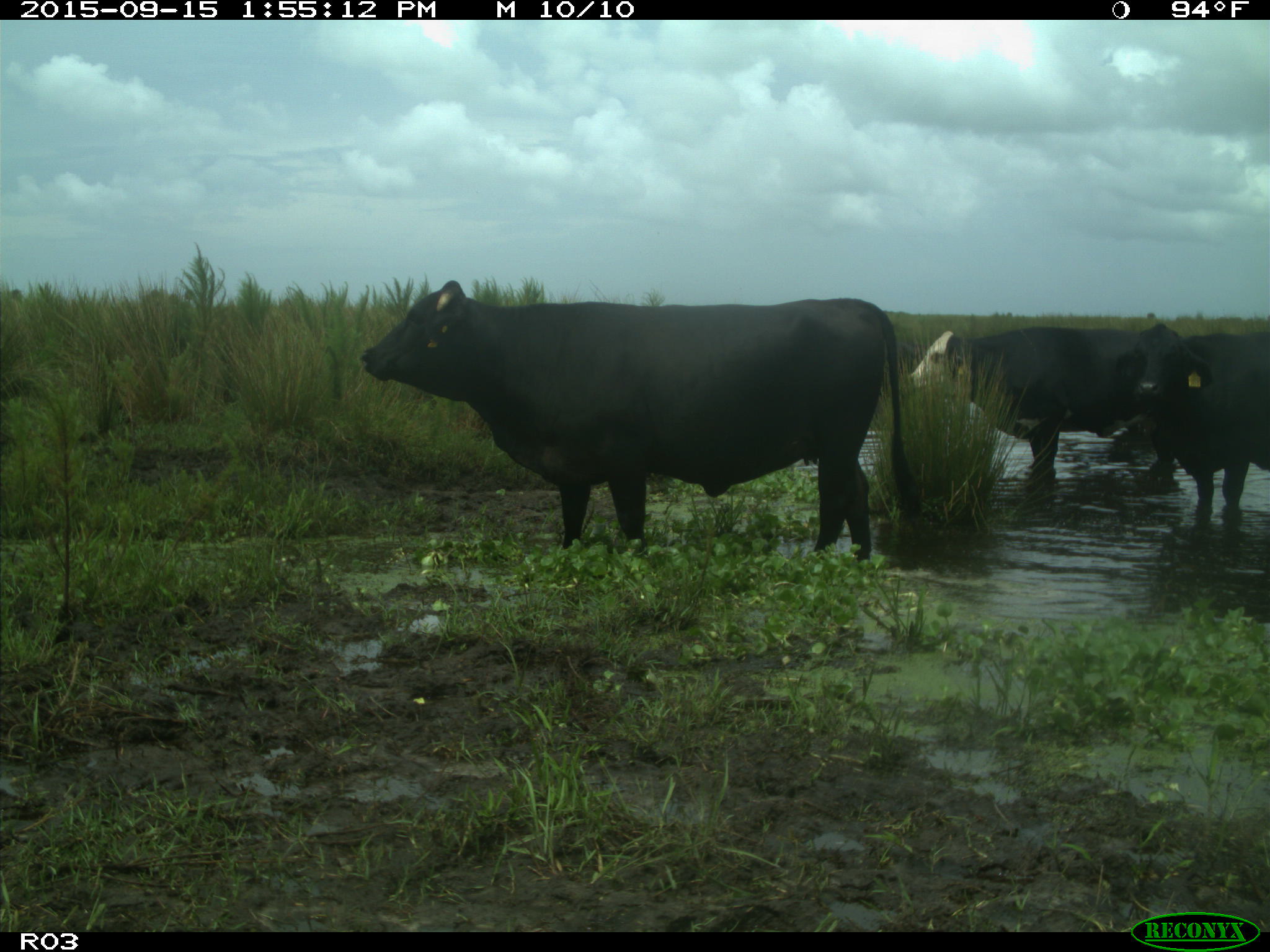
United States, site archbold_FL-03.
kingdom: Animalia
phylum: Chordata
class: Mammalia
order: Artiodactyla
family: Bovidae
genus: Bos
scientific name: Bos taurus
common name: domestic cow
Bos taurus (domestic cow).